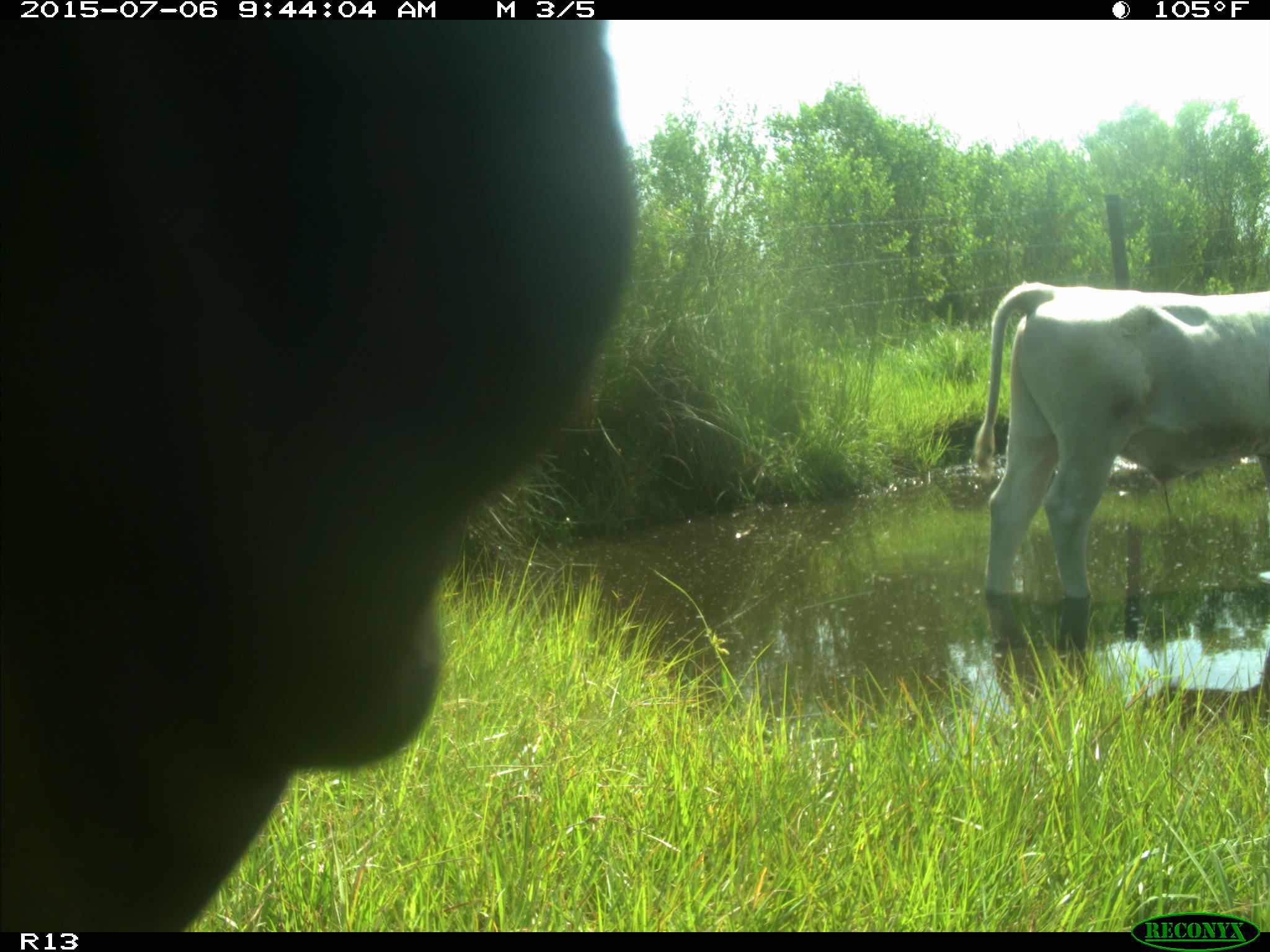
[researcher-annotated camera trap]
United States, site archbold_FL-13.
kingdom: Animalia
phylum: Chordata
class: Mammalia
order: Artiodactyla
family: Bovidae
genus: Bos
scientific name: Bos taurus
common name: domestic cow